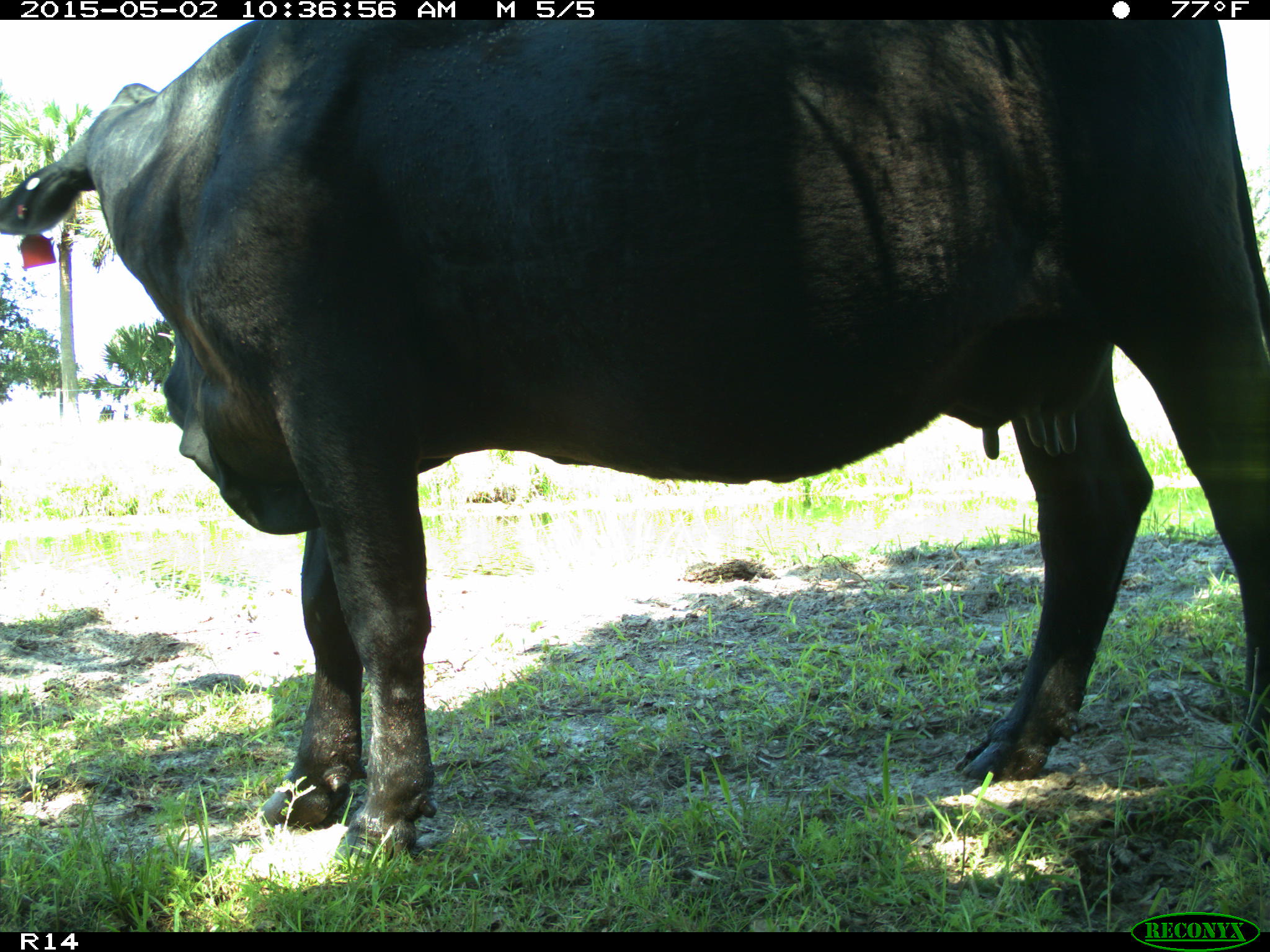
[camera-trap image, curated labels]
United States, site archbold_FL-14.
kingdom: Animalia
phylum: Chordata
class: Mammalia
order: Artiodactyla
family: Bovidae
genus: Bos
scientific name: Bos taurus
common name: domestic cow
Bos taurus (domestic cow).